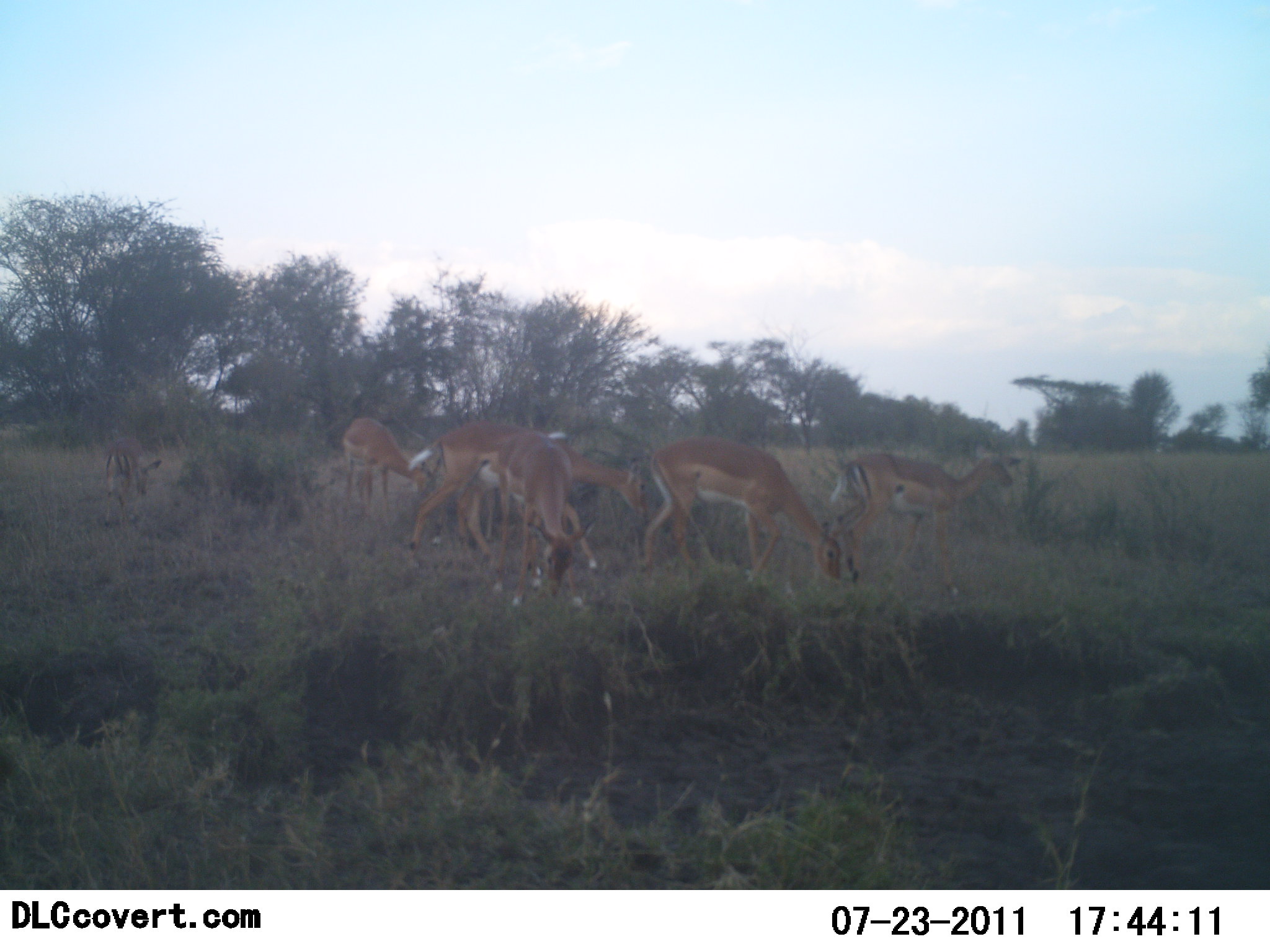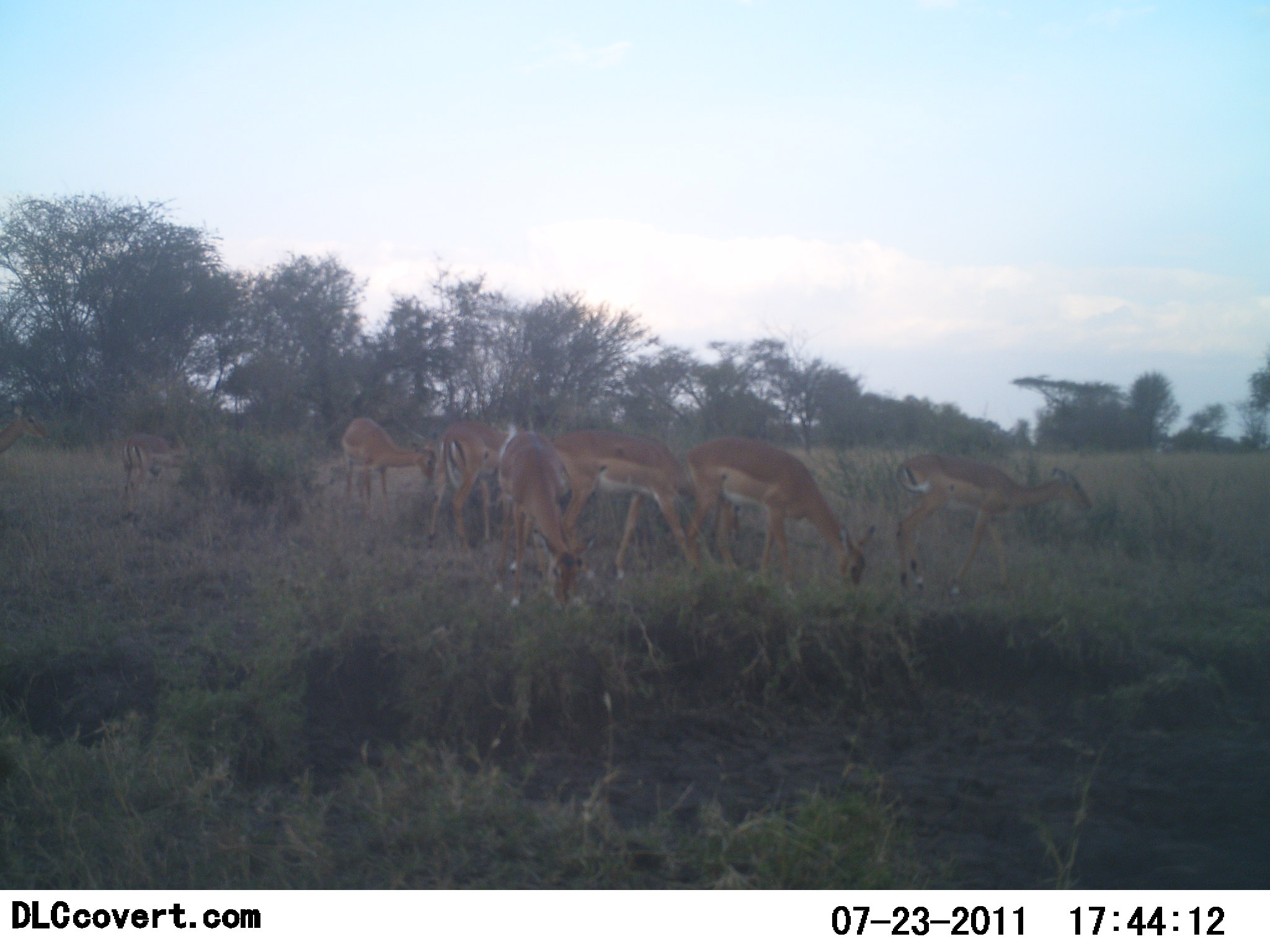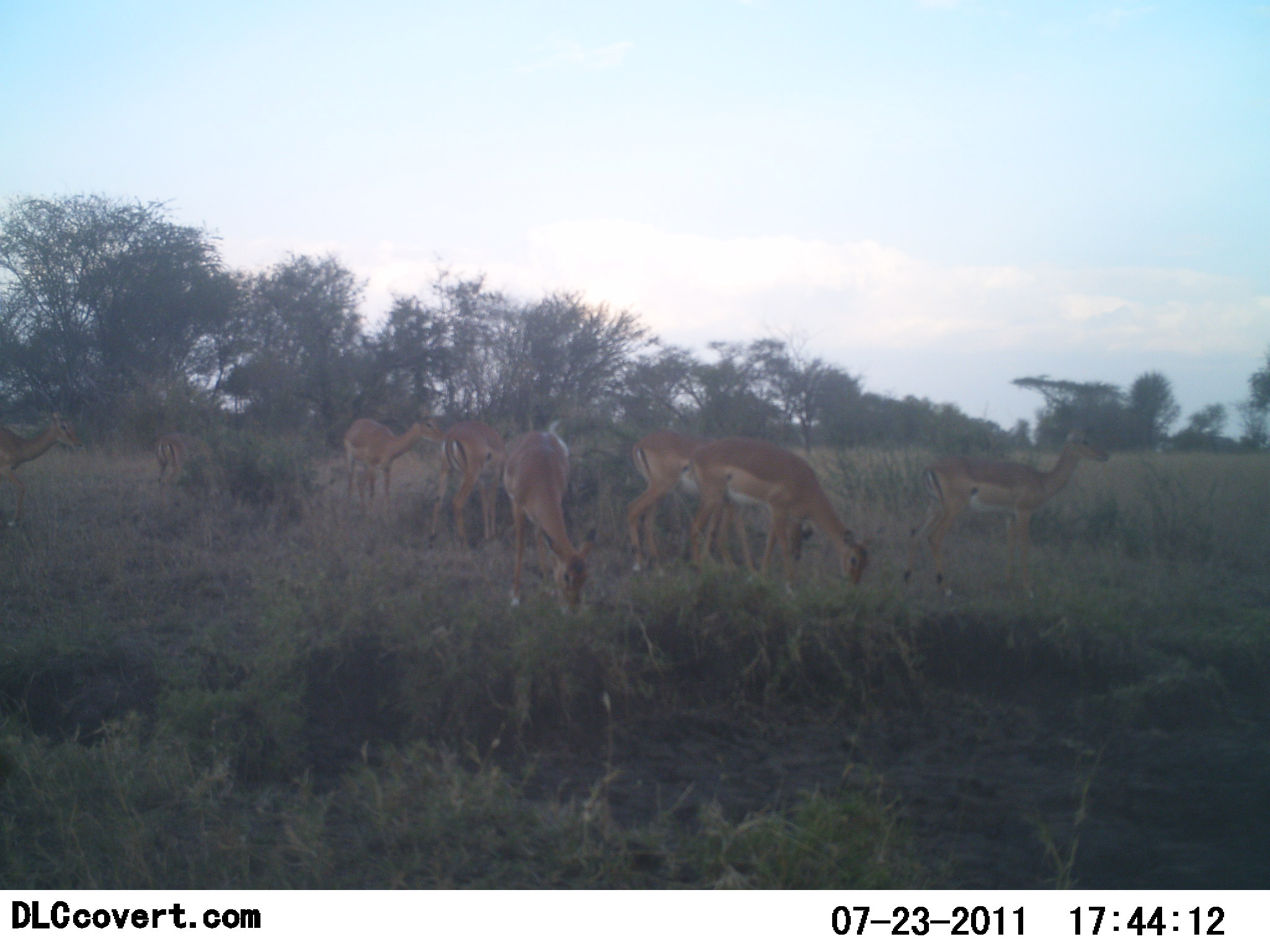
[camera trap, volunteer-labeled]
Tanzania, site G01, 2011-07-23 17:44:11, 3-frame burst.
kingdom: Animalia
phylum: Chordata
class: Mammalia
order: Artiodactyla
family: Bovidae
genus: Aepyceros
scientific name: Aepyceros melampus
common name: impala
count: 8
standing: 60%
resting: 0%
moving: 10%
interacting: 0%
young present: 0%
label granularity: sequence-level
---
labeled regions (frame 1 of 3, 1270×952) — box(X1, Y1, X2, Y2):
animal: box(398, 424, 658, 574); box(637, 437, 847, 598); box(825, 452, 1018, 607); box(482, 426, 606, 615); box(809, 444, 962, 571); box(336, 413, 441, 520); box(97, 431, 164, 530)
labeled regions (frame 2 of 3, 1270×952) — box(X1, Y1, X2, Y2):
animal: box(882, 449, 1099, 606); box(679, 436, 879, 601); box(537, 422, 711, 608); box(495, 427, 600, 614); box(423, 410, 540, 557); box(337, 414, 442, 531); box(109, 430, 206, 519); box(0, 405, 54, 471)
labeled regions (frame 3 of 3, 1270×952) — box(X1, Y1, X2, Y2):
animal: box(896, 423, 1111, 605); box(678, 435, 876, 602); box(622, 426, 817, 594); box(499, 416, 600, 623); box(424, 415, 517, 551); box(337, 411, 447, 518); box(0, 408, 88, 533); box(154, 425, 229, 504)